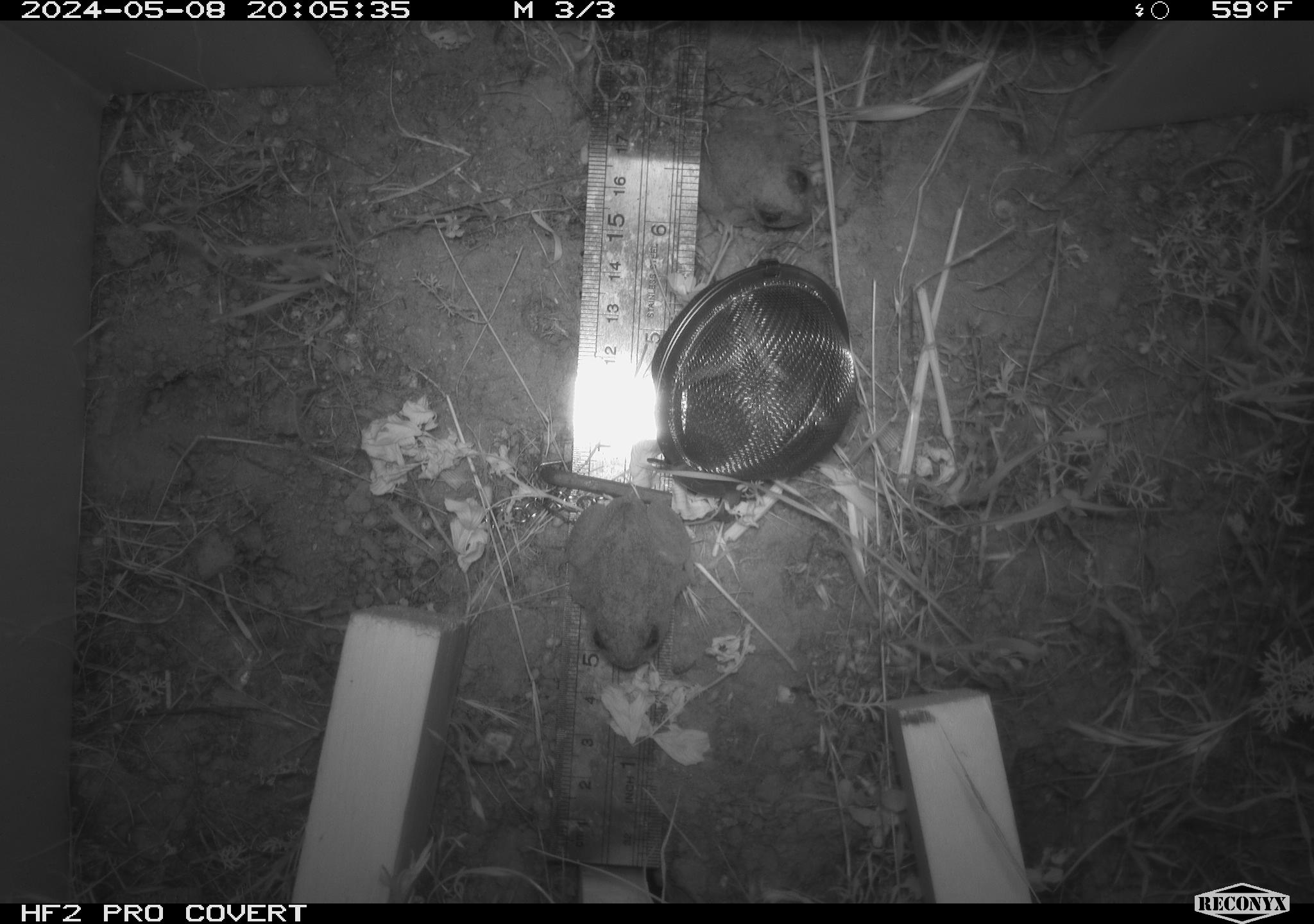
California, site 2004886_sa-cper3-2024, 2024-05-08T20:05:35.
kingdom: Animalia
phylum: Chordata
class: Amphibia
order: Anura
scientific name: Anura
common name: frogs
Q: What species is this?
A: Frogs (Anura).